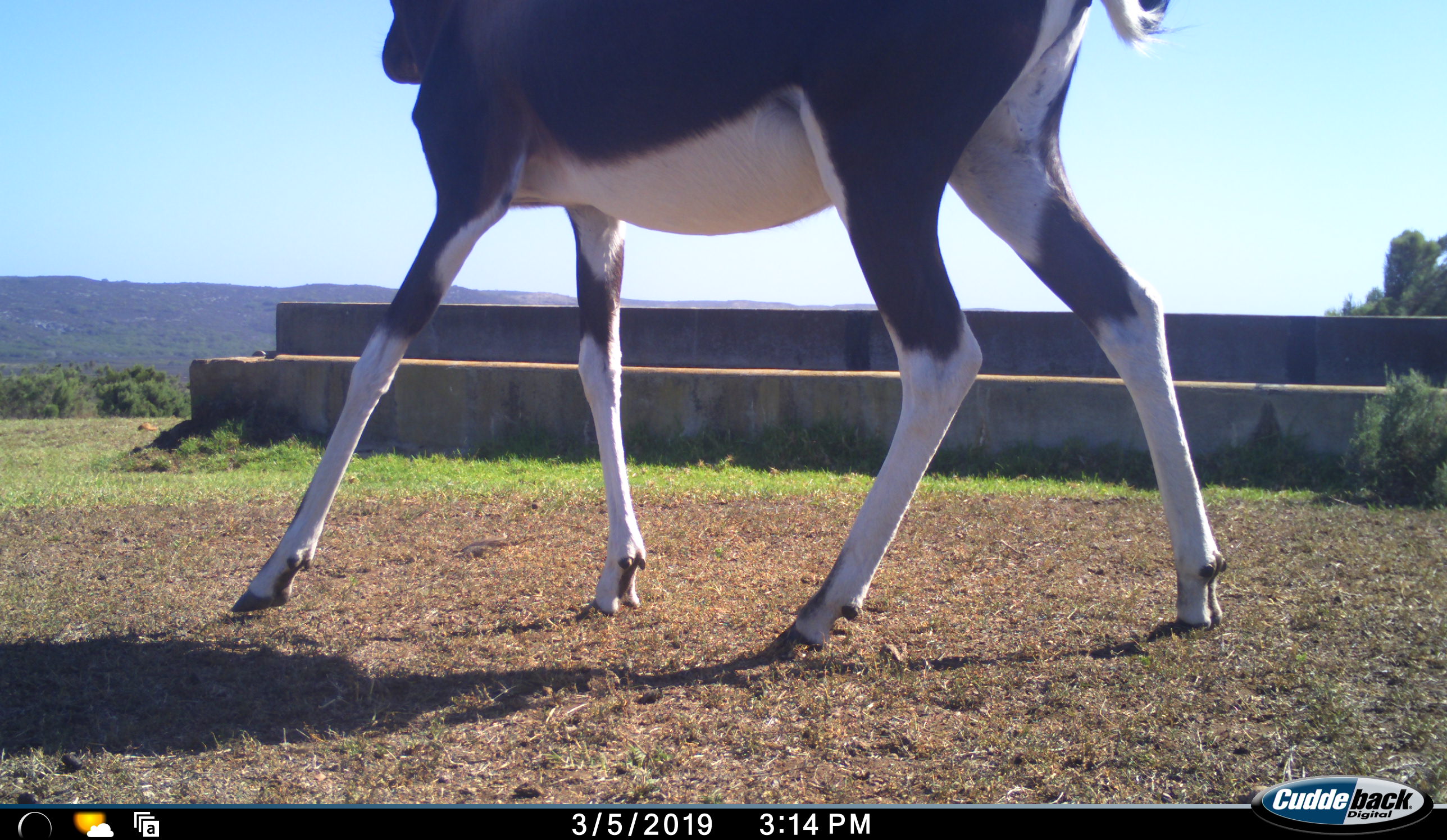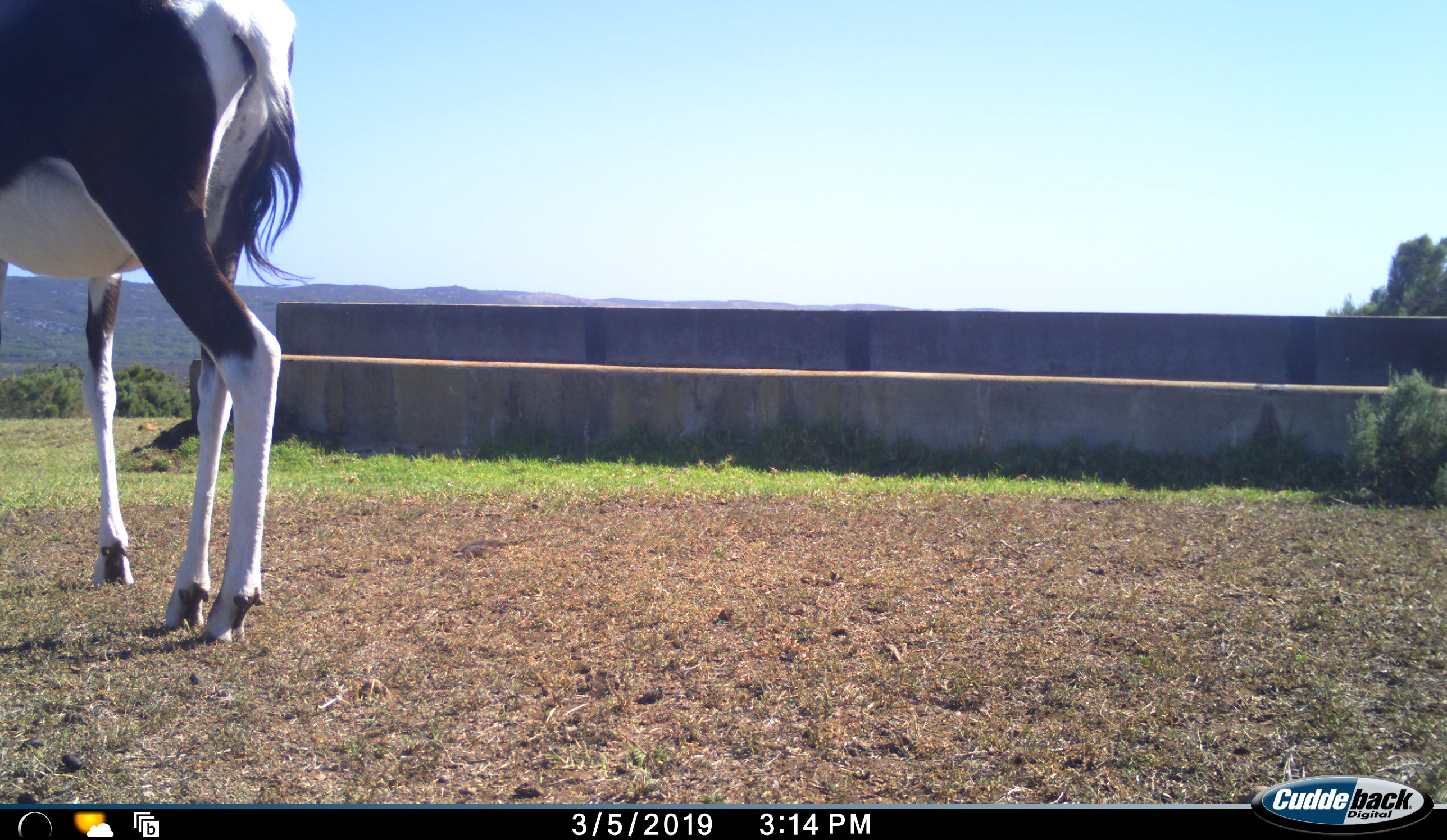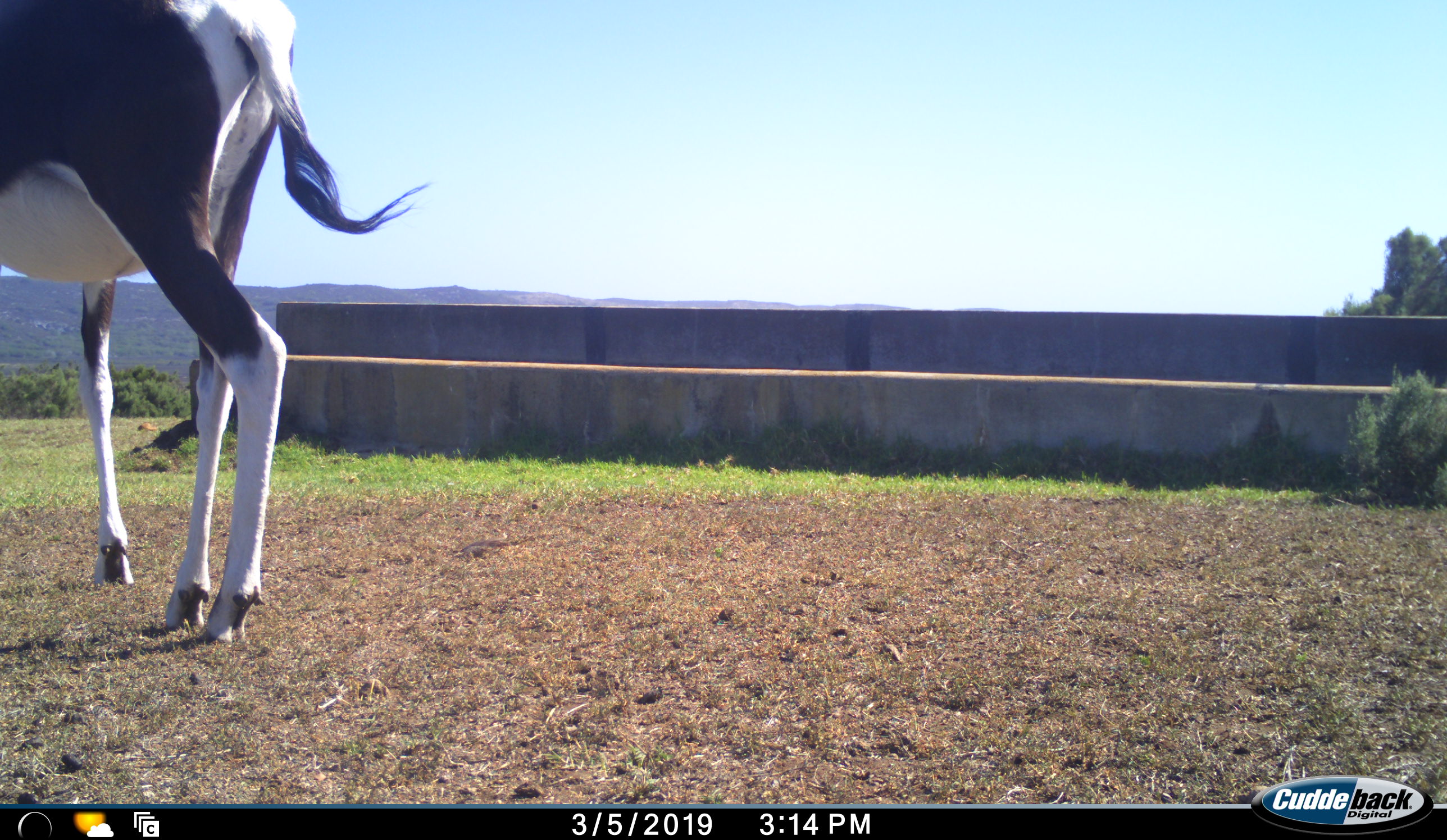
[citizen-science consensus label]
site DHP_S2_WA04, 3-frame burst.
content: unidentified animal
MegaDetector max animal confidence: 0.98